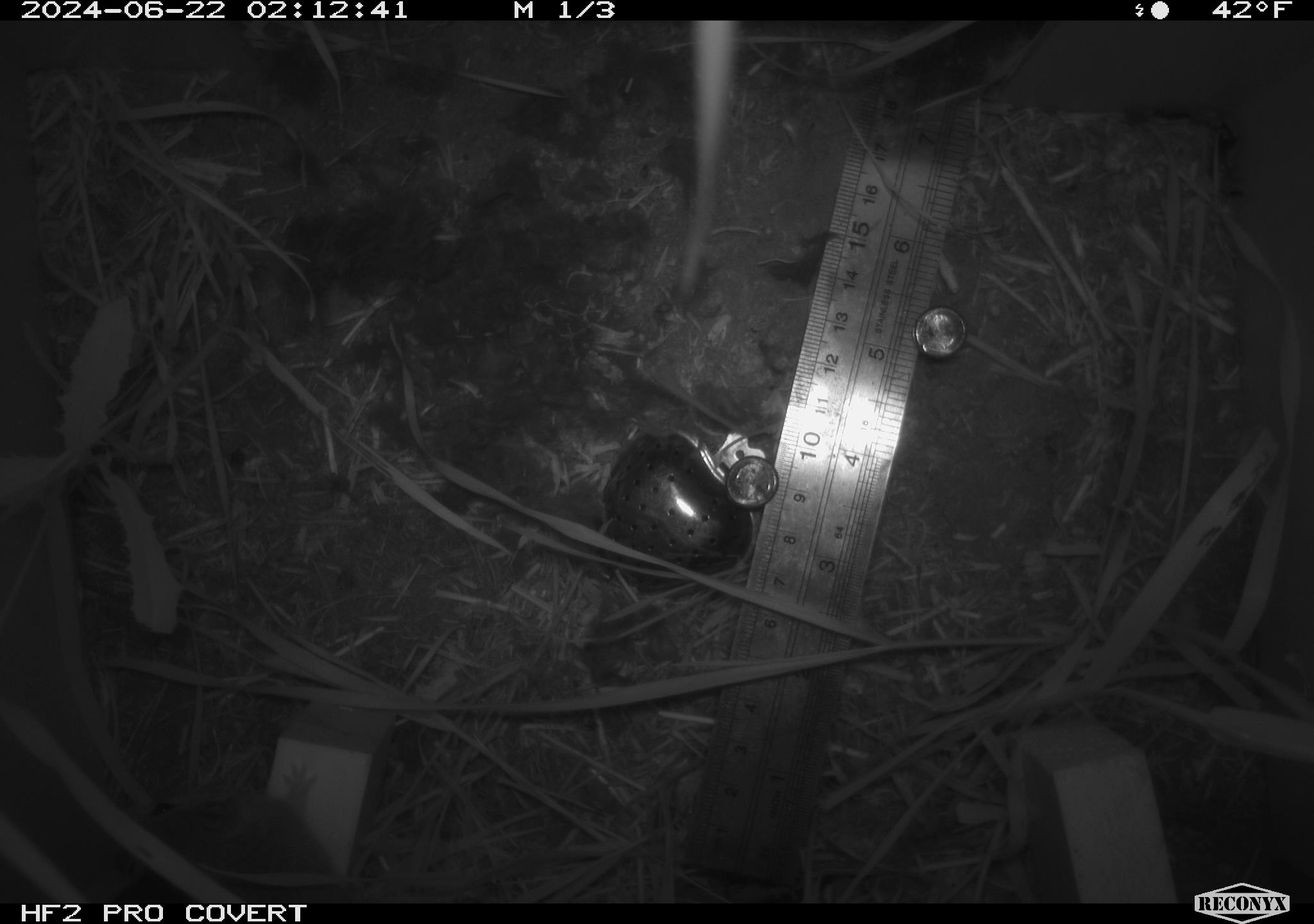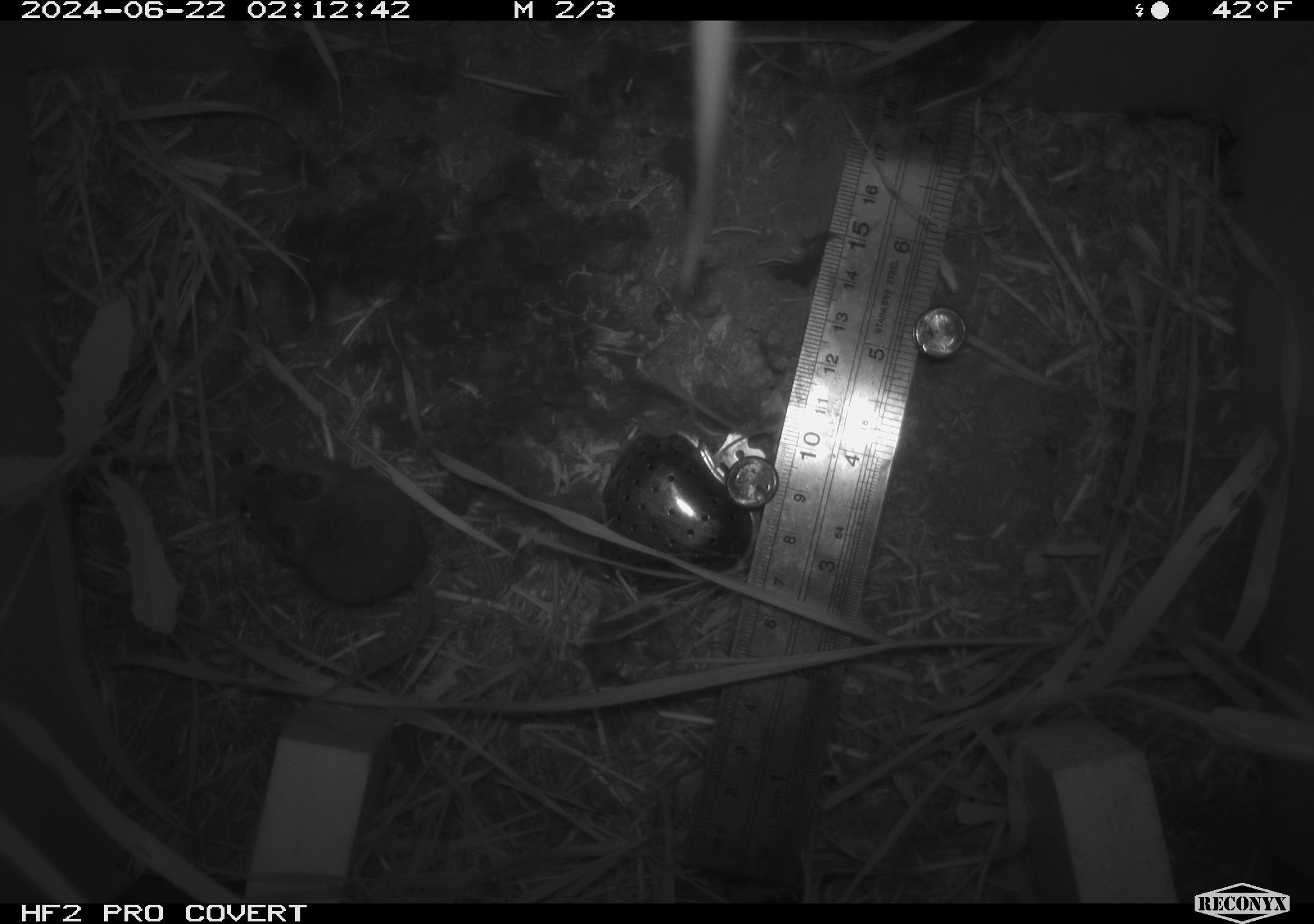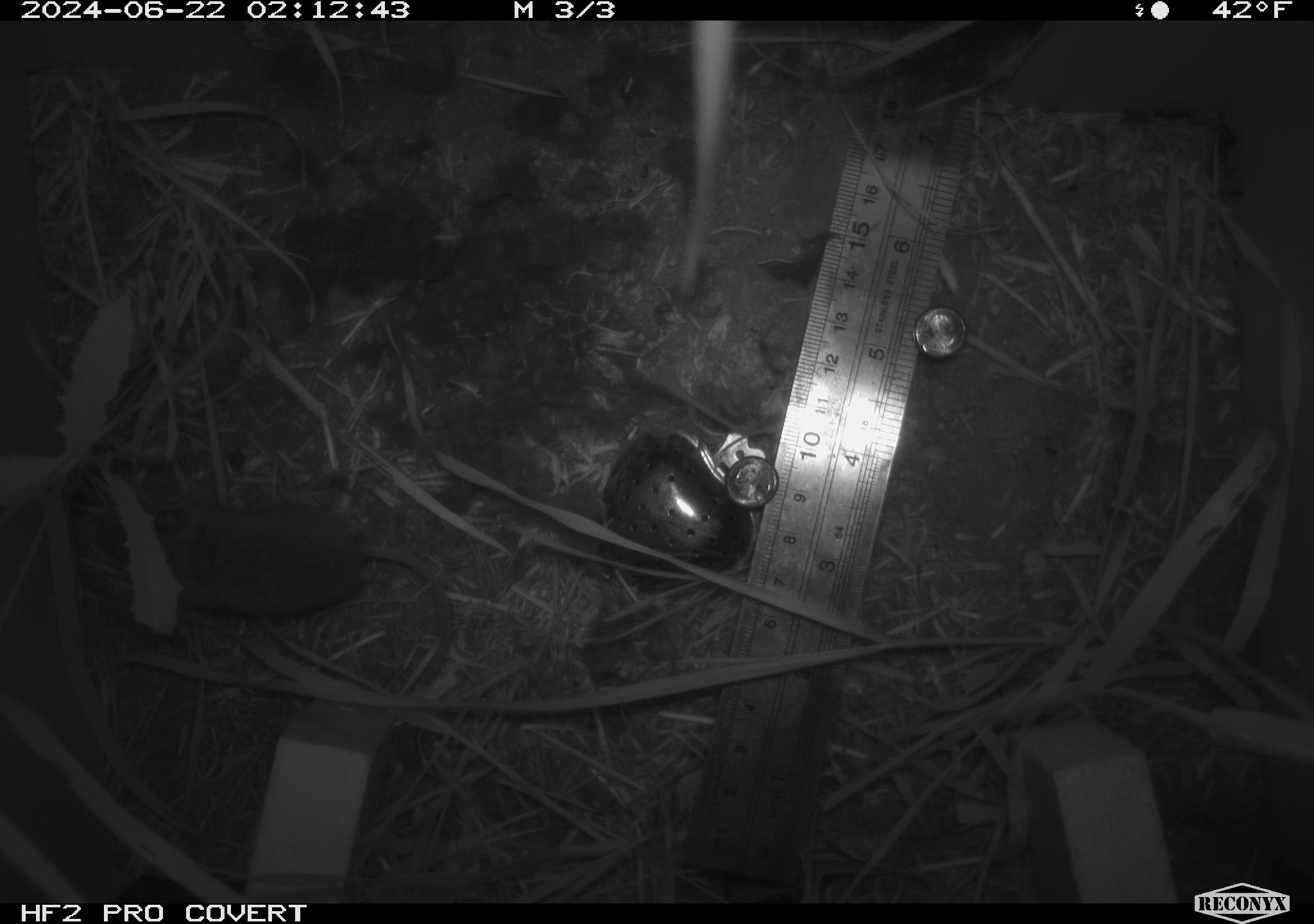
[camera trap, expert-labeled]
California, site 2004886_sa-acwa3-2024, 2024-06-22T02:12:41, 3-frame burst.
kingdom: Animalia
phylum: Chordata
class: Mammalia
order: Rodentia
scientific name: Rodentia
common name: mouse species